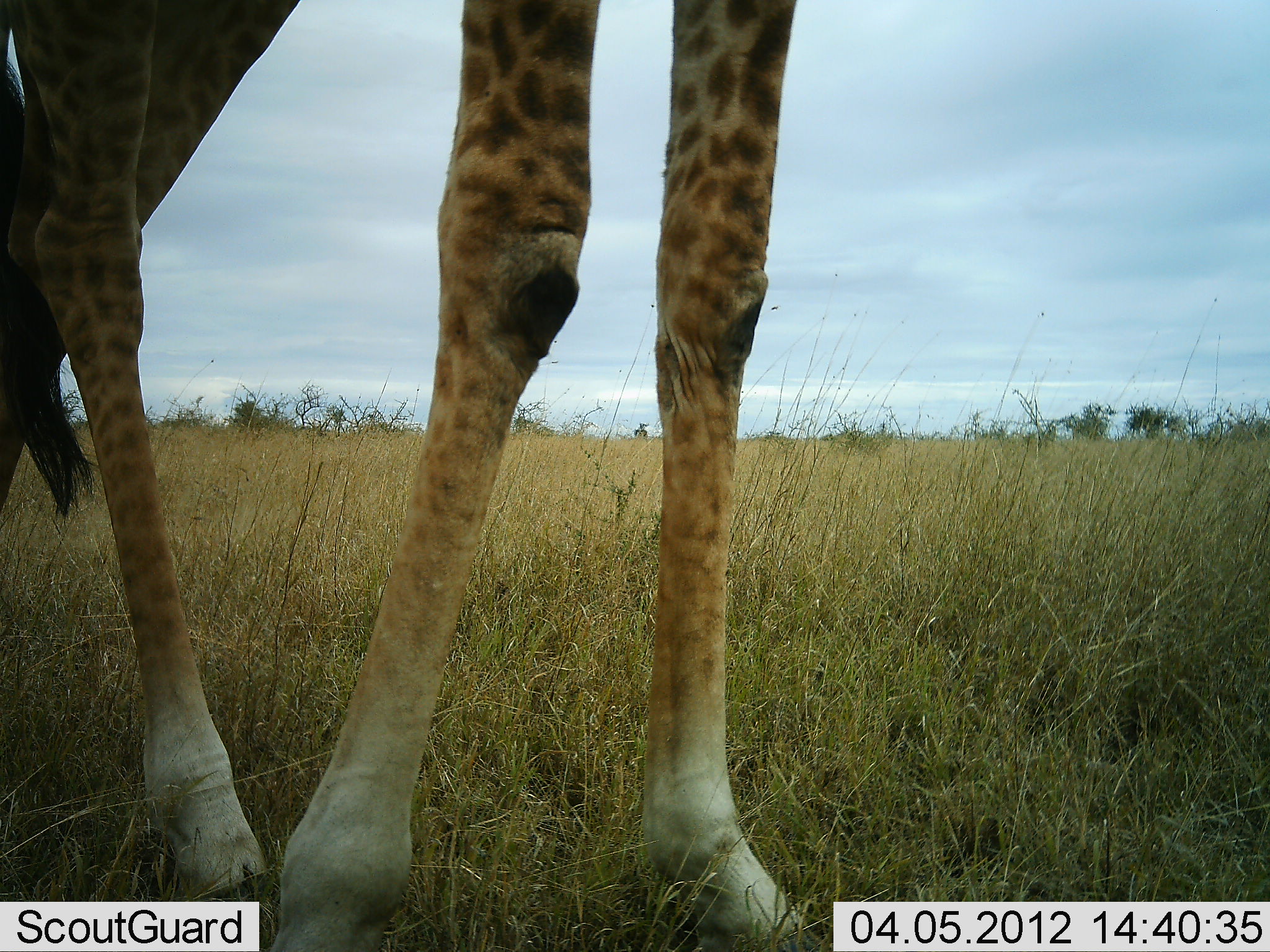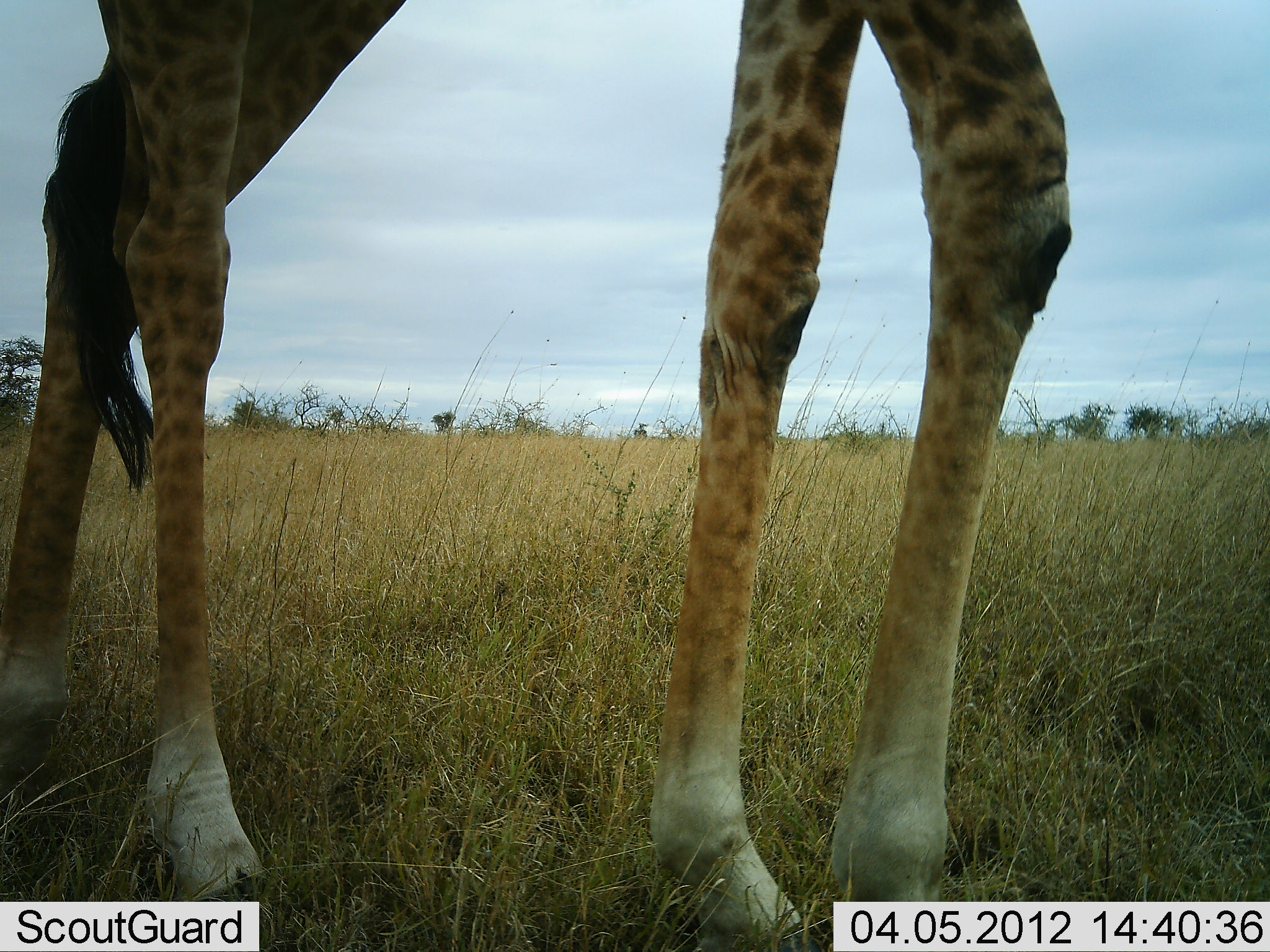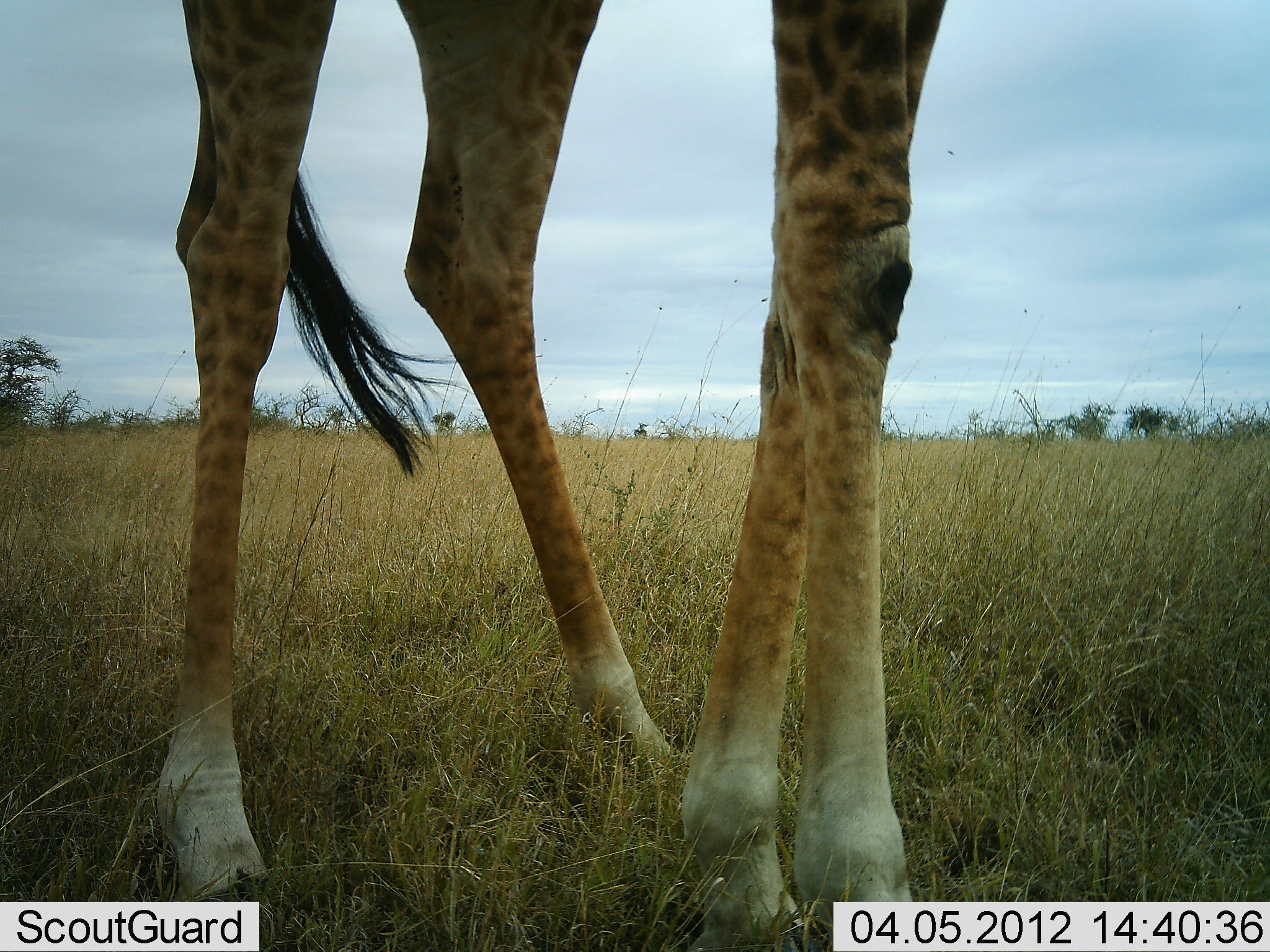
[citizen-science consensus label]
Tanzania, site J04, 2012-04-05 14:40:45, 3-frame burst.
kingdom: Animalia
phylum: Chordata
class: Mammalia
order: Artiodactyla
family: Giraffidae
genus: Giraffa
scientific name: Giraffa camelopardalis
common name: giraffe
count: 1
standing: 36%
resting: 0%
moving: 64%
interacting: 0%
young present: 0%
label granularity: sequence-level